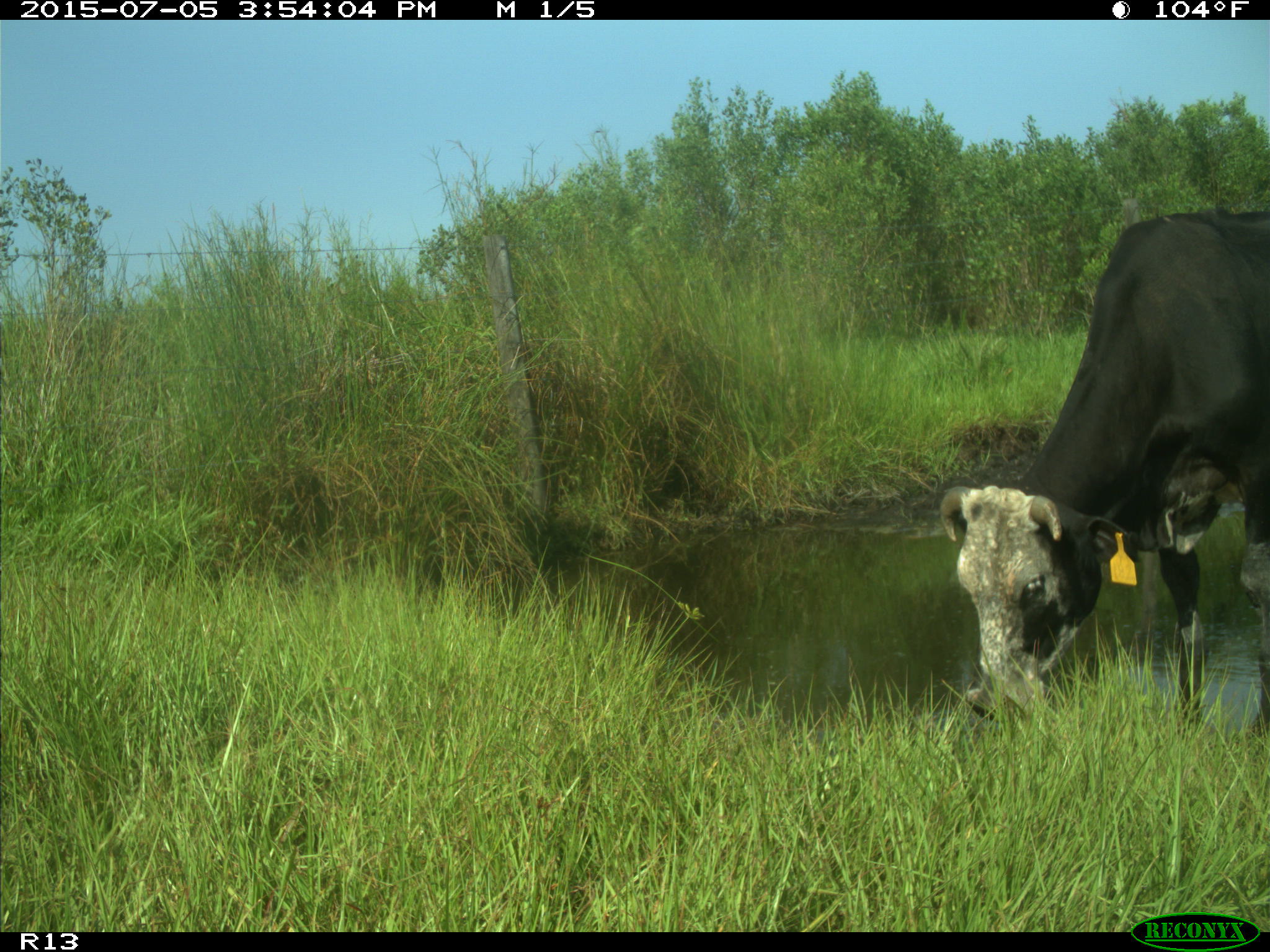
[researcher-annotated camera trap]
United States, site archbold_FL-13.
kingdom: Animalia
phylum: Chordata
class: Mammalia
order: Artiodactyla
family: Bovidae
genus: Bos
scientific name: Bos taurus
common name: domestic cow